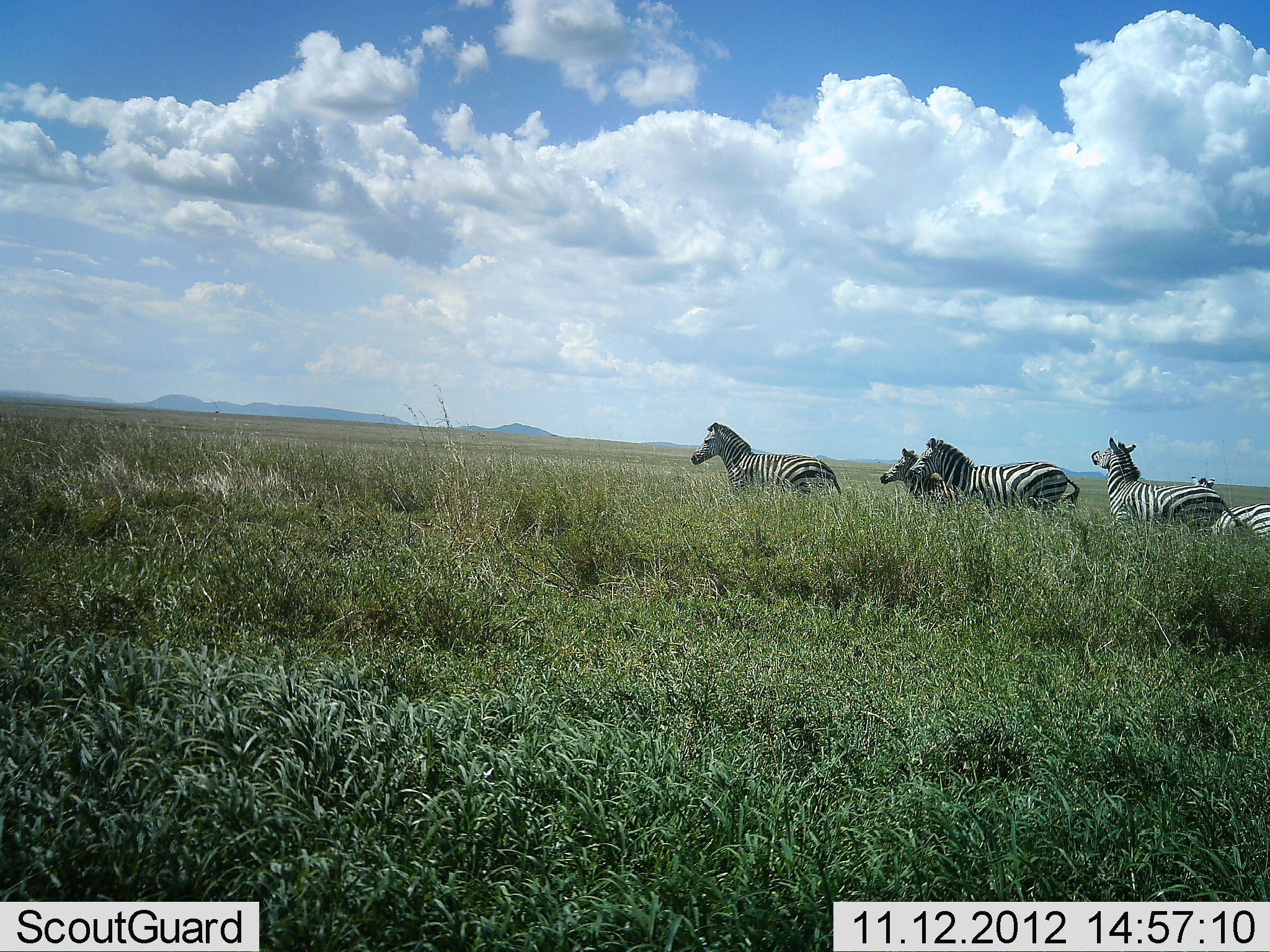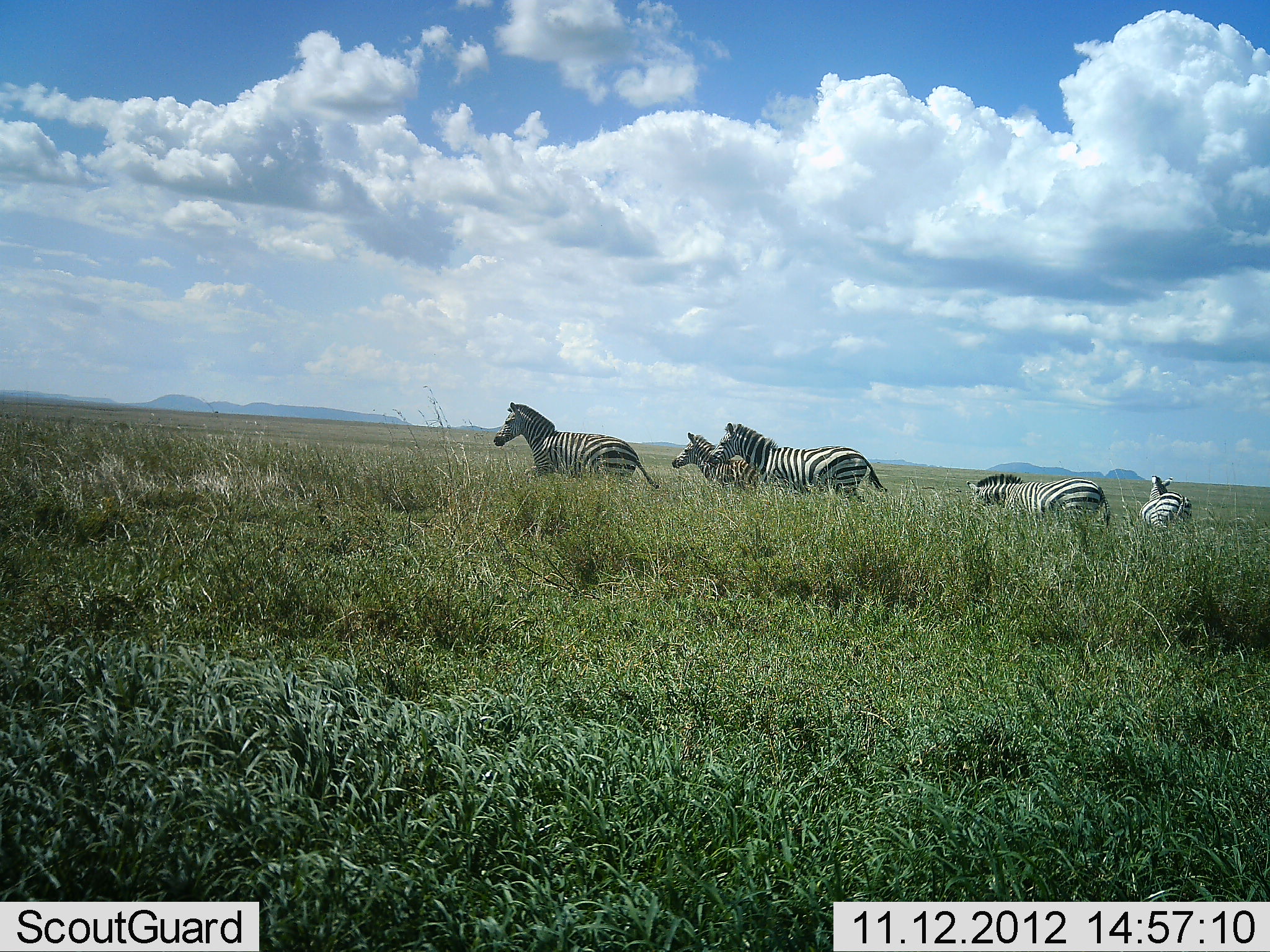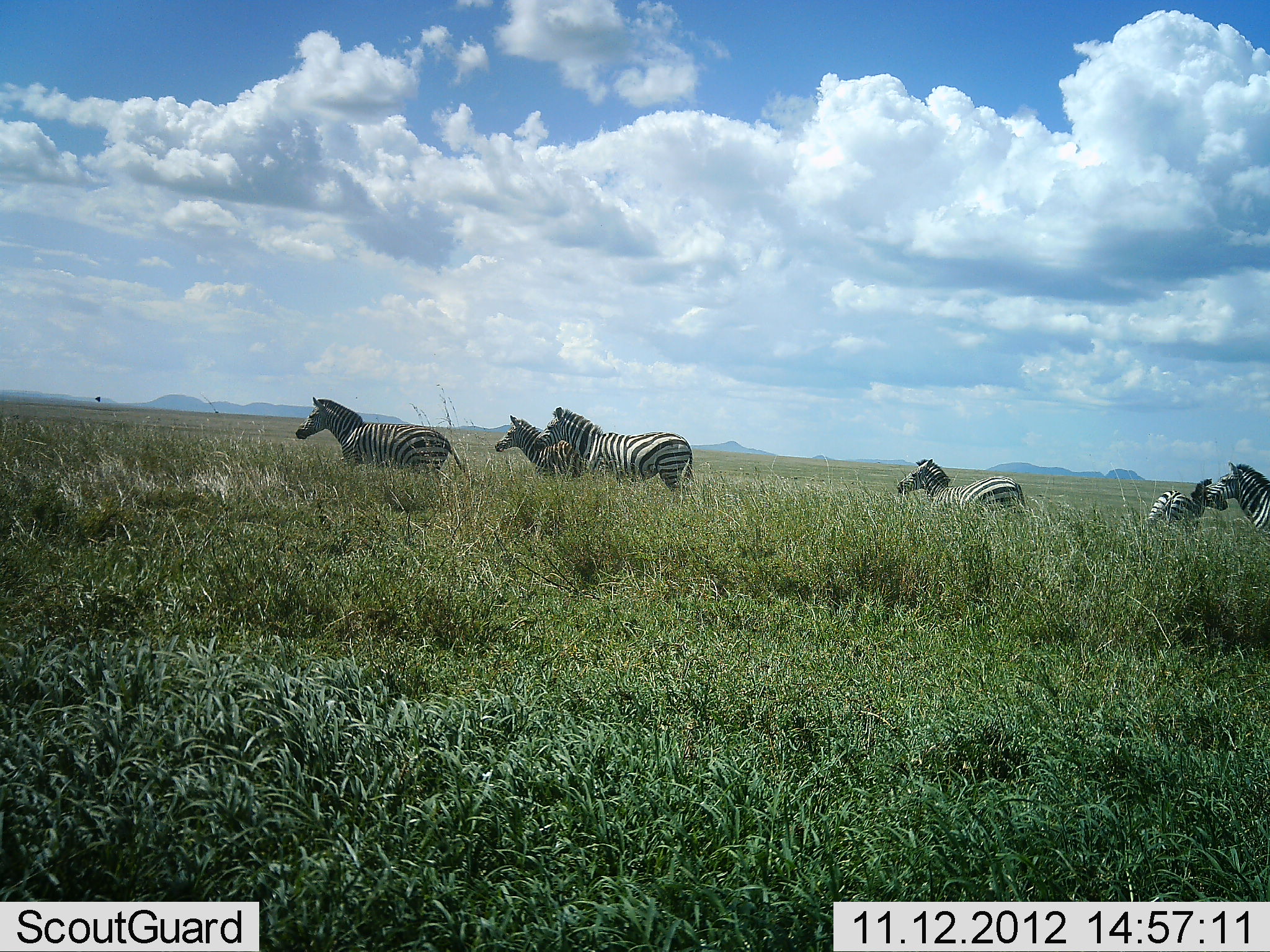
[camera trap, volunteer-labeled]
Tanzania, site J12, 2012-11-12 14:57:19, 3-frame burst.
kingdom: Animalia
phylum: Chordata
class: Mammalia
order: Perissodactyla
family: Equidae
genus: Equus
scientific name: Equus quagga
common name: plains zebra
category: zebra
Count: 6.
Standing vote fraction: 10%.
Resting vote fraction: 0%.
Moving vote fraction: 100%.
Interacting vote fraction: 10%.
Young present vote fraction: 20%.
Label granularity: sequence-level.